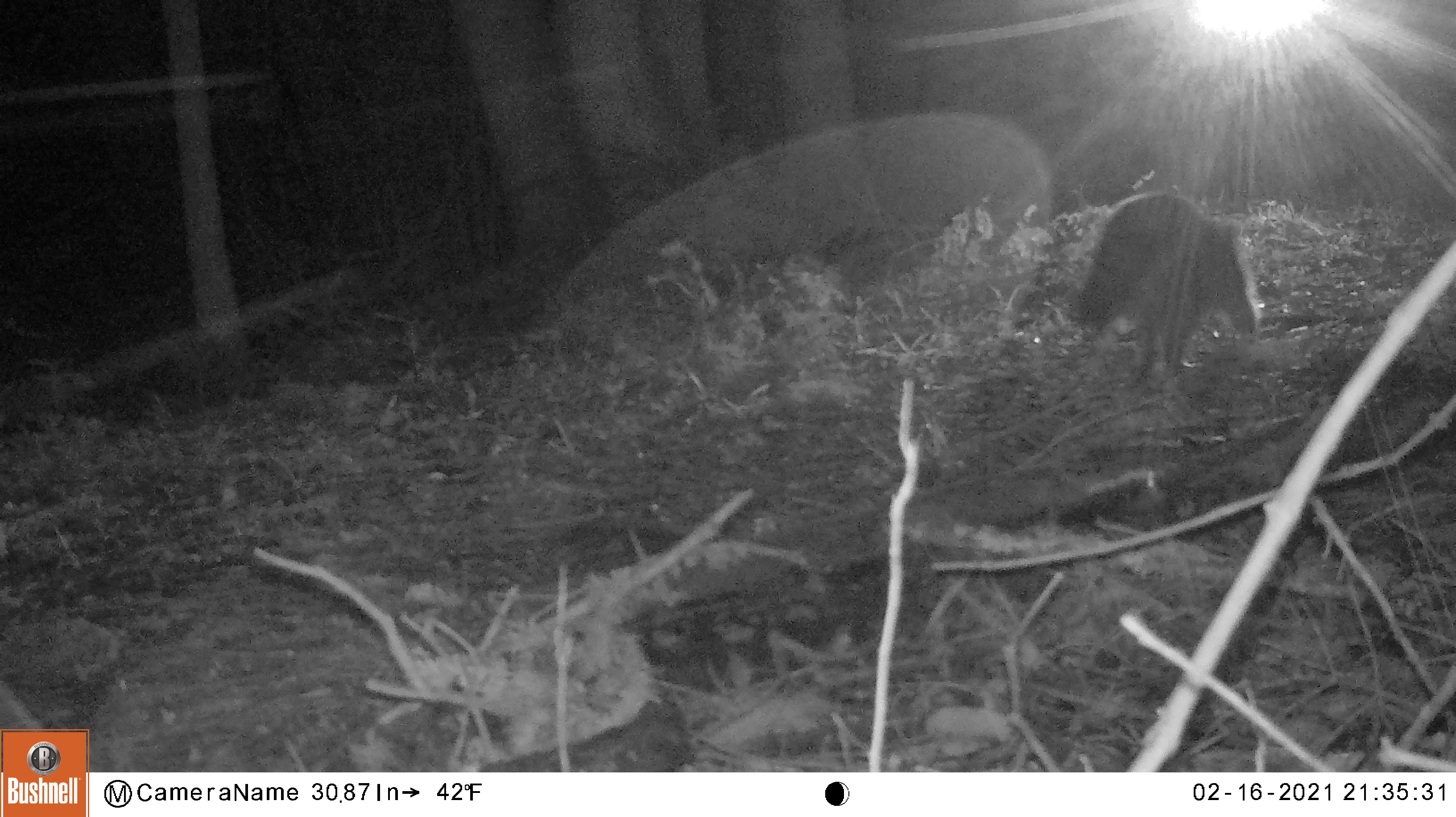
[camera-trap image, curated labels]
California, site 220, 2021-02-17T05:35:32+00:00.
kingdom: Animalia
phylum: Chordata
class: Mammalia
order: Carnivora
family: Procyonidae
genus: Procyon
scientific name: Procyon lotor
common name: raccoon